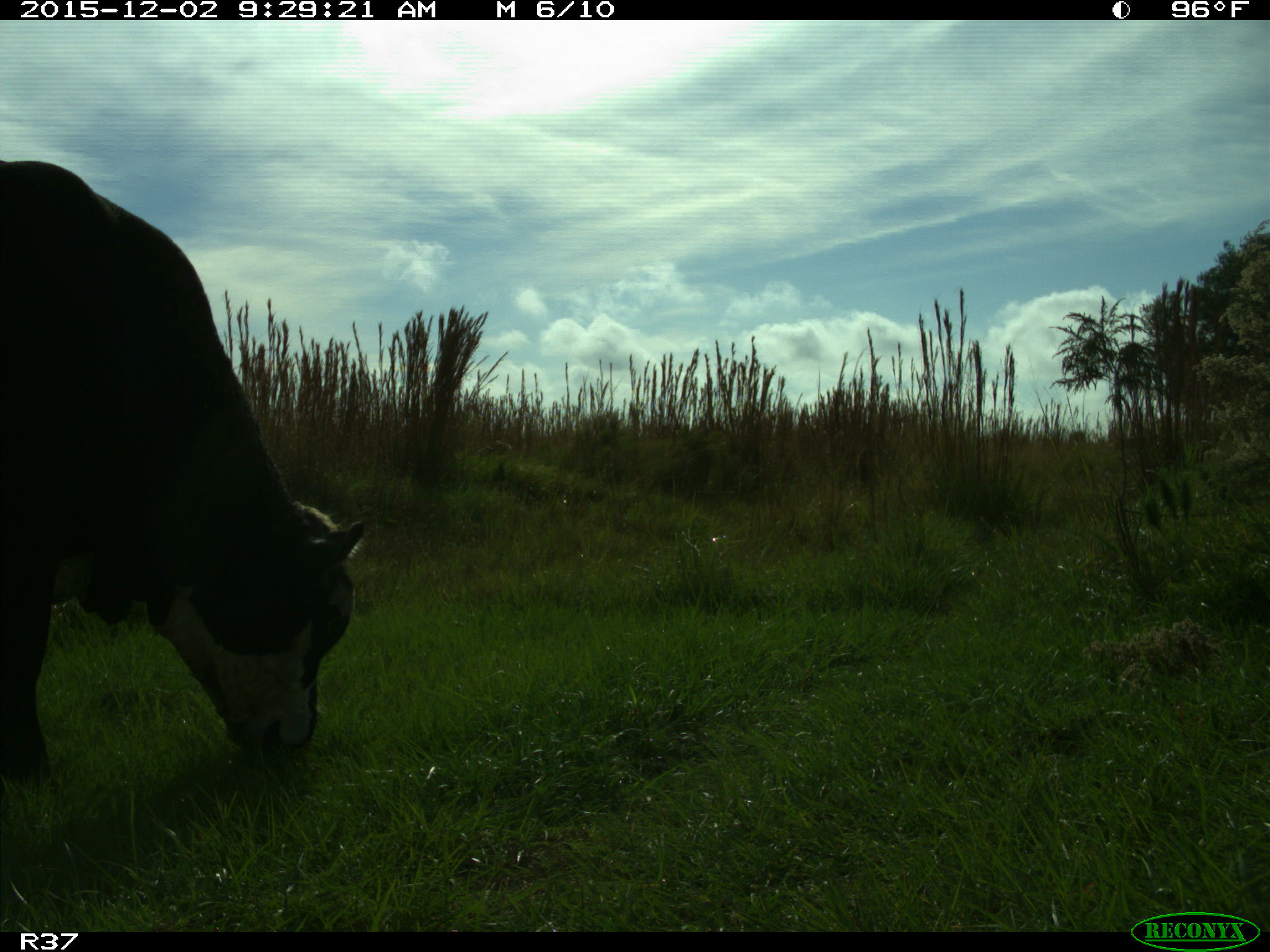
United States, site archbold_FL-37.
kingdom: Animalia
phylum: Chordata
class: Mammalia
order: Artiodactyla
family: Bovidae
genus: Bos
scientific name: Bos taurus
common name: domestic cow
Bos taurus (domestic cow).